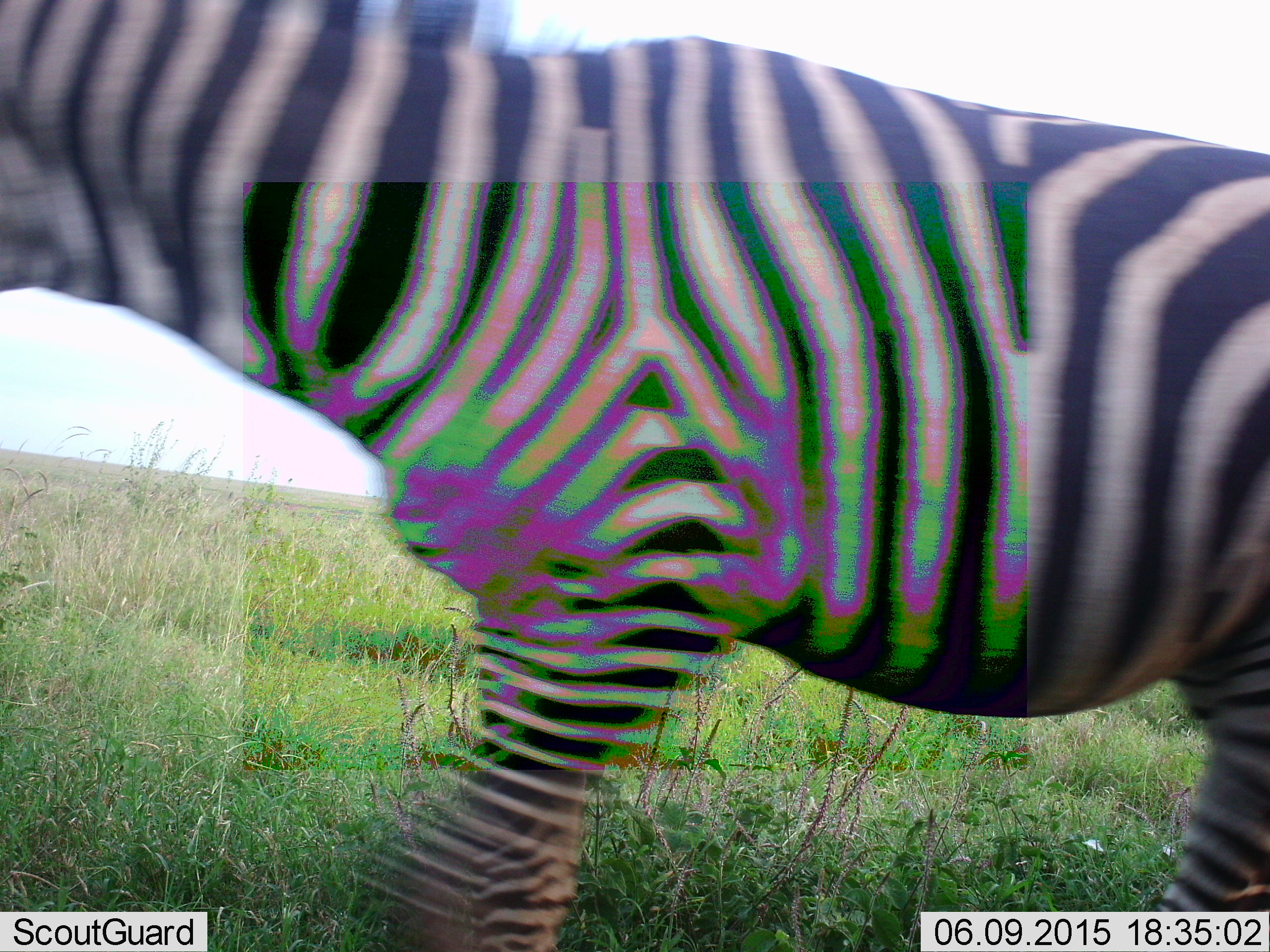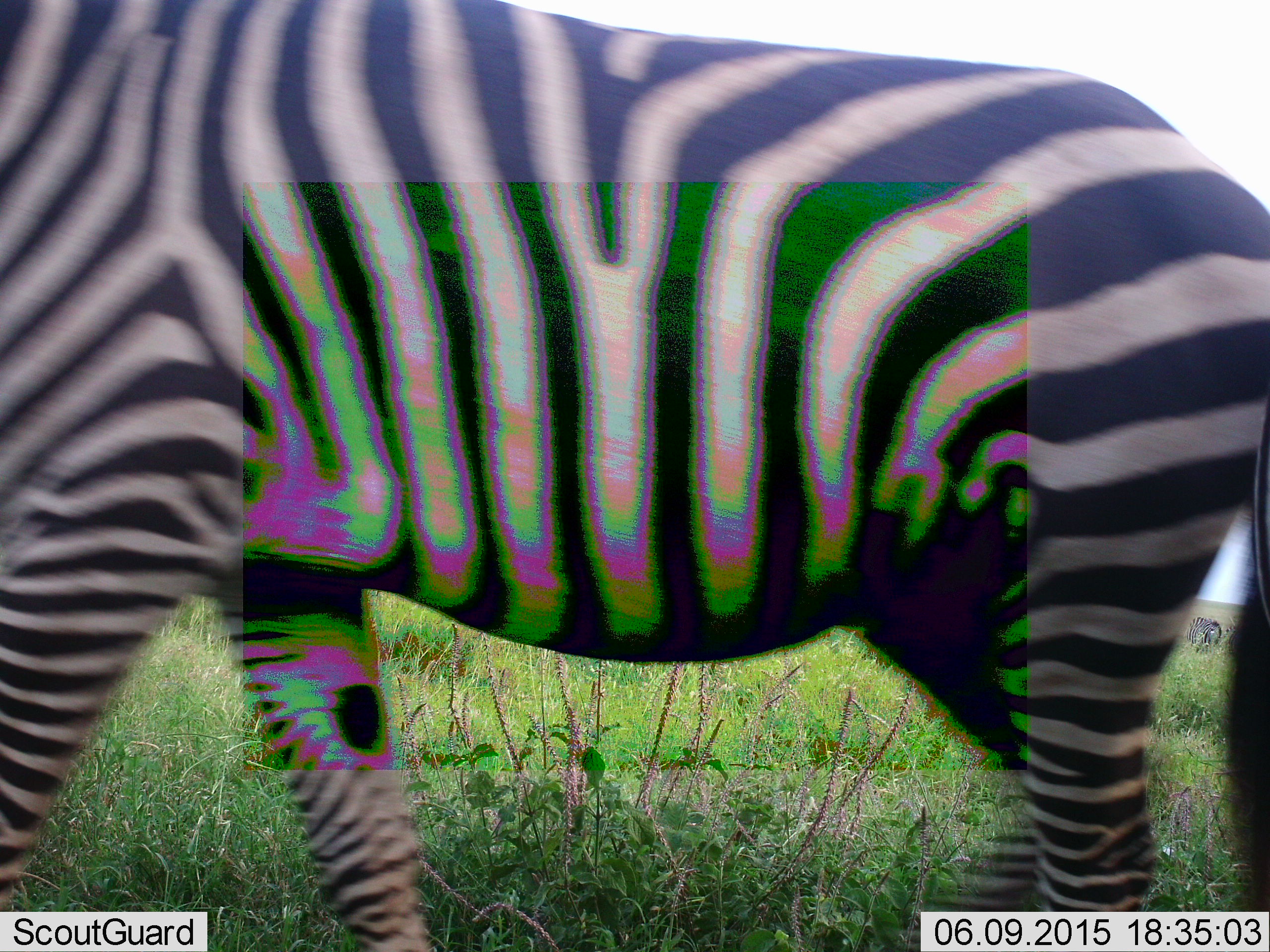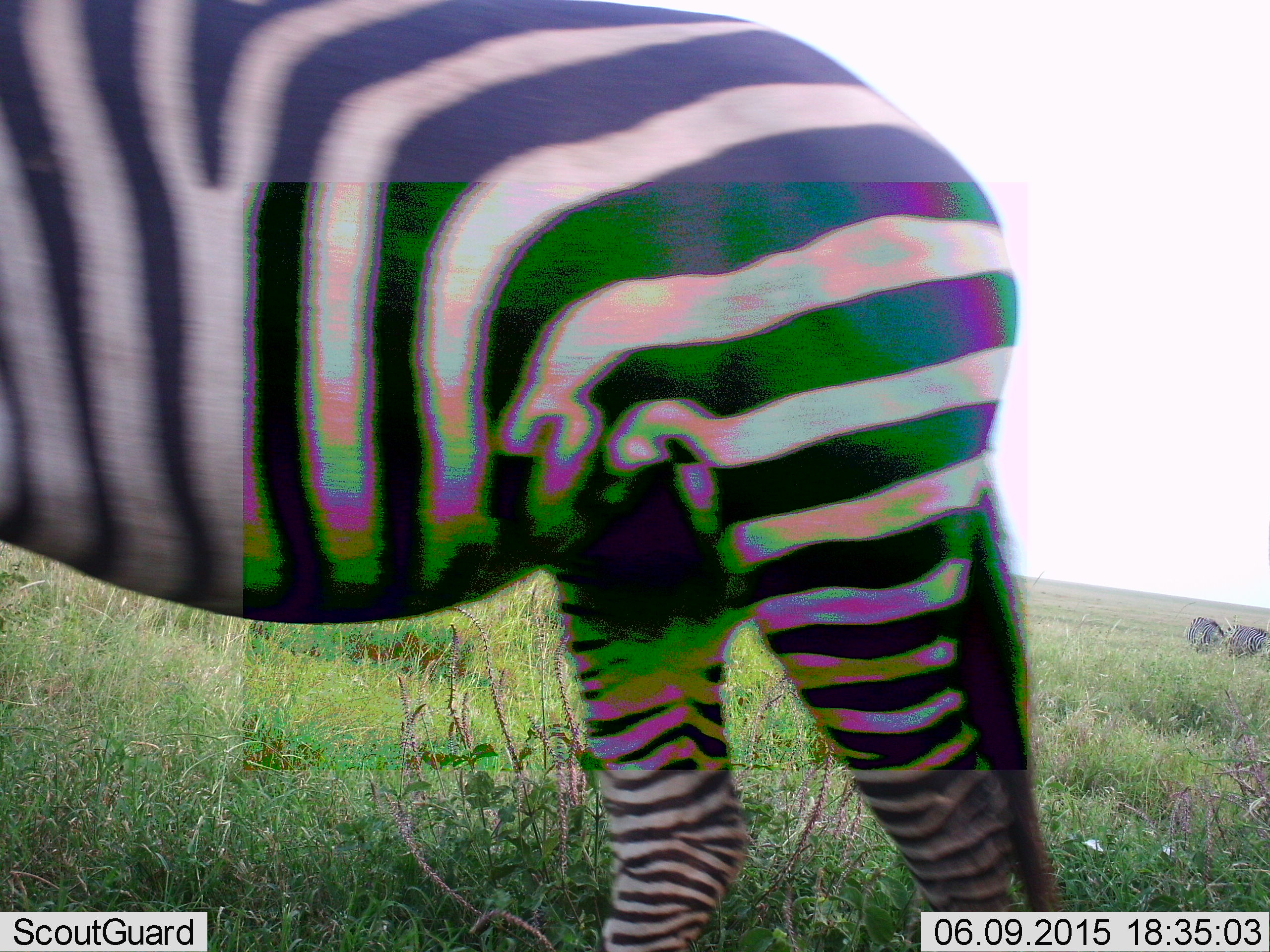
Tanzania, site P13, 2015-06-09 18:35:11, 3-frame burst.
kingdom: Animalia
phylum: Chordata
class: Mammalia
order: Perissodactyla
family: Equidae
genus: Equus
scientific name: Equus quagga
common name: plains zebra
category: zebra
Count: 3.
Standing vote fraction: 40%.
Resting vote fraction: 0%.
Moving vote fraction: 100%.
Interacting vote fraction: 0%.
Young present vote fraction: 0%.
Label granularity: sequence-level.